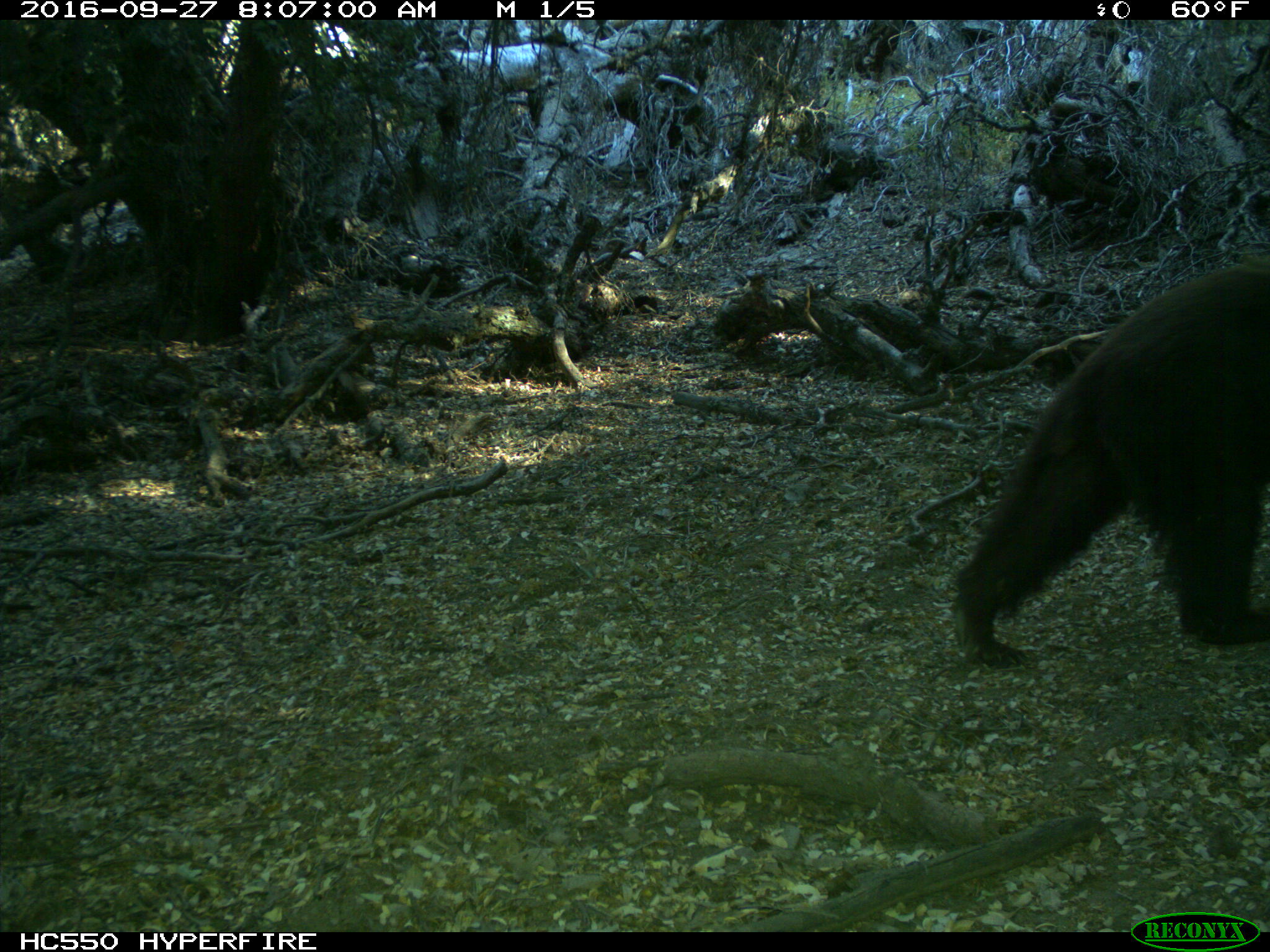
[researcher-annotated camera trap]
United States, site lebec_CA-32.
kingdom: Animalia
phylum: Chordata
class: Mammalia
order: Carnivora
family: Ursidae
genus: Ursus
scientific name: Ursus americanus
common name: american black bear